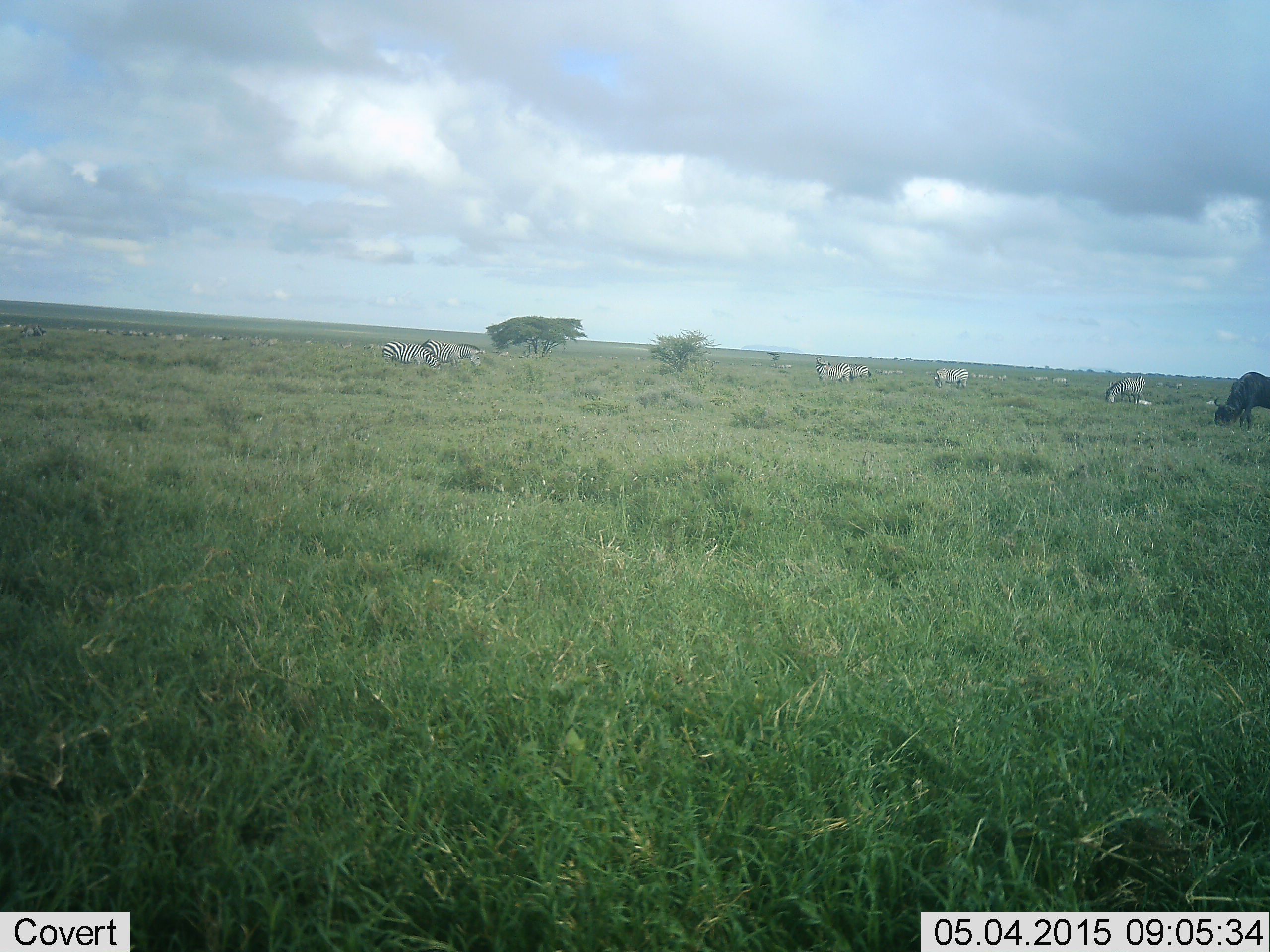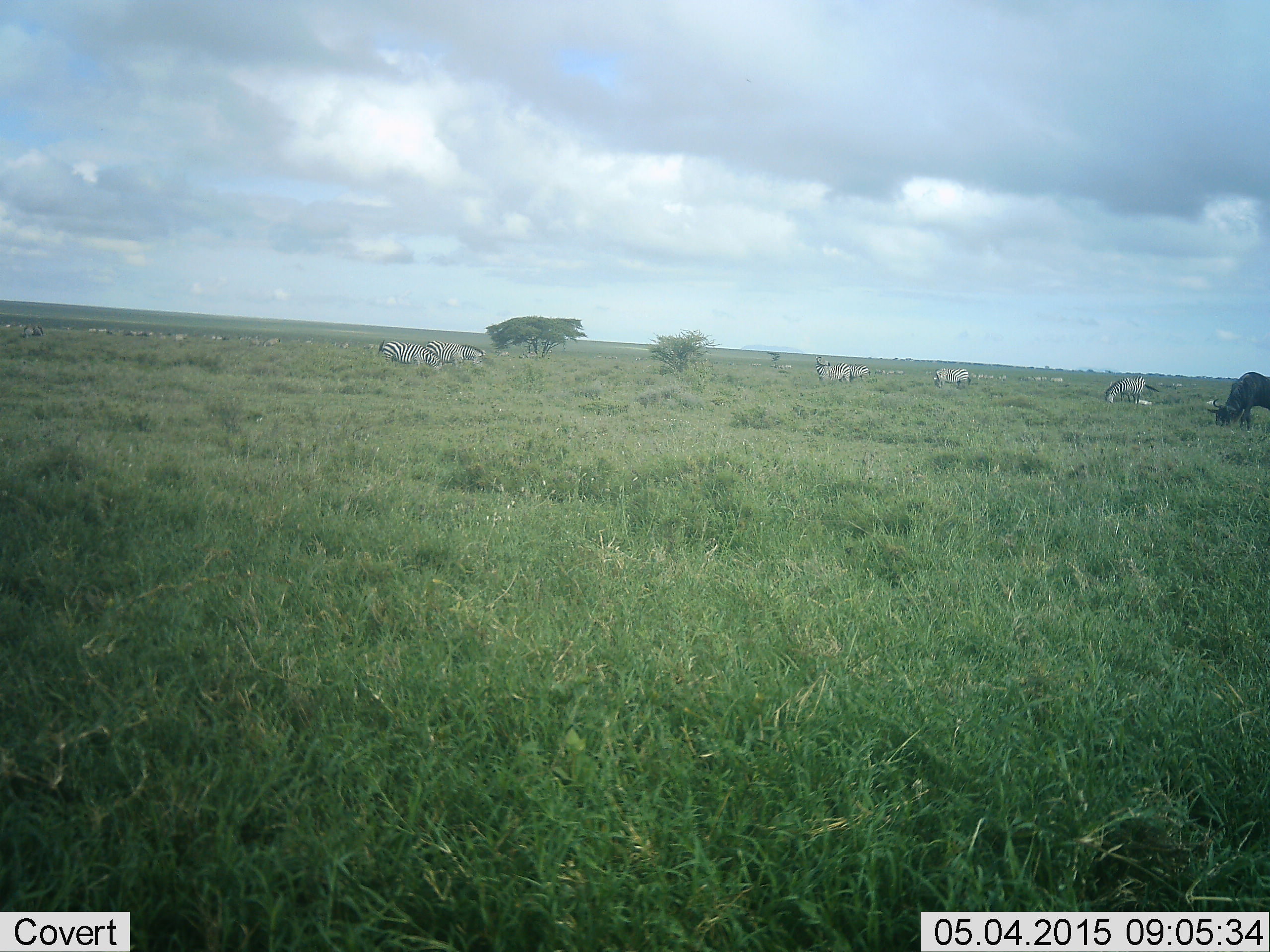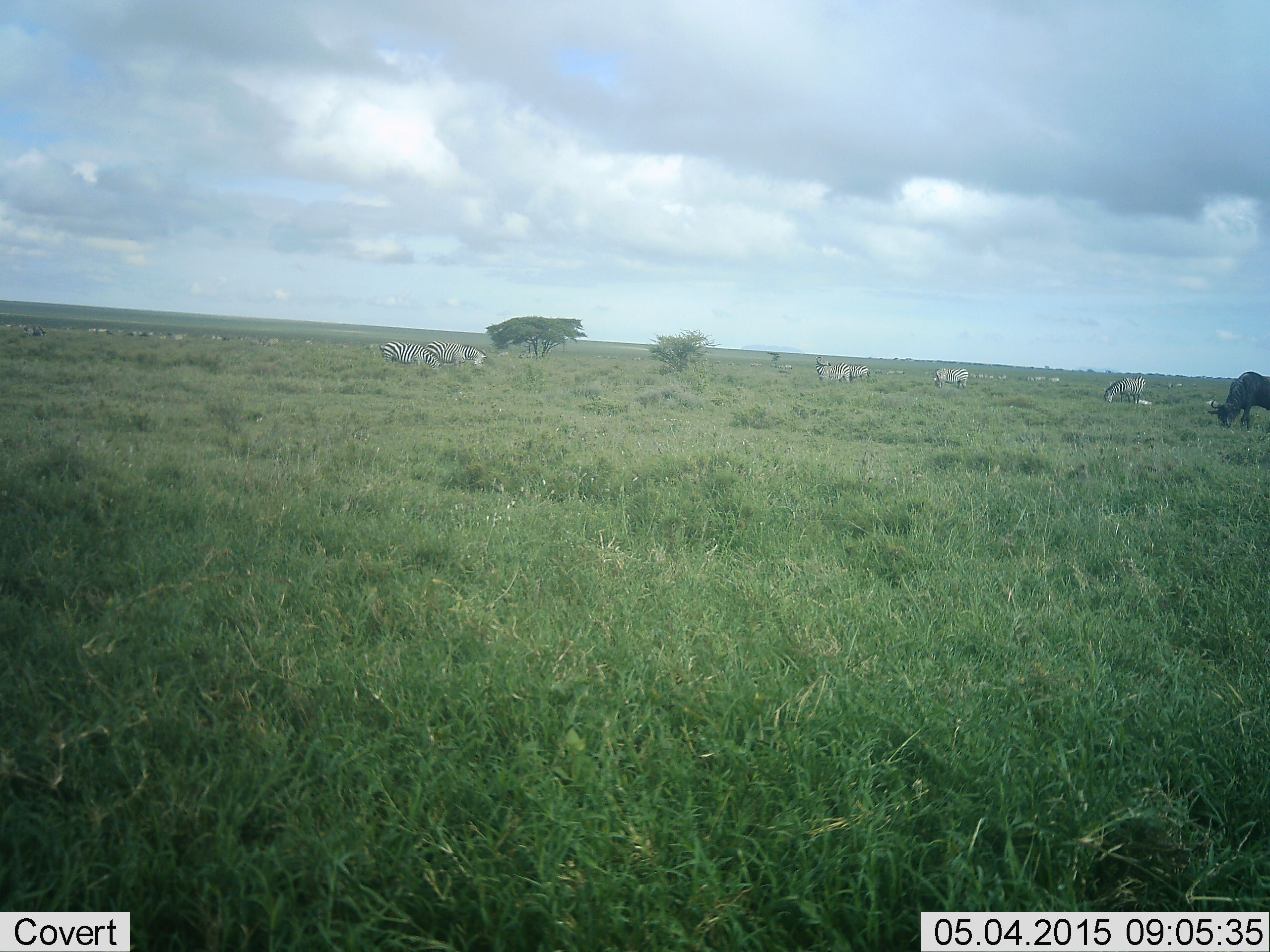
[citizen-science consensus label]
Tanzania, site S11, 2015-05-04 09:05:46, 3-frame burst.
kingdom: Animalia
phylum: Chordata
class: Mammalia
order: Artiodactyla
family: Bovidae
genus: Connochaetes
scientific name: Connochaetes taurinus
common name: blue wildebeest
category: wildebeest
Wildebeest (blue wildebeest) (Connochaetes taurinus), count 1. Behavior (volunteer vote fractions): standing 18%, resting 0%, moving 9%, interacting 0%. Young present (vote fraction): 0%. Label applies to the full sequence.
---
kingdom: Animalia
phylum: Chordata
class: Mammalia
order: Perissodactyla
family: Equidae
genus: Equus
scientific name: Equus quagga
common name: plains zebra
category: zebra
Zebra (plains zebra) (Equus quagga), count 6. Behavior (volunteer vote fractions): standing 17%, resting 0%, moving 25%, interacting 0%. Young present (vote fraction): 0%. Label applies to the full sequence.